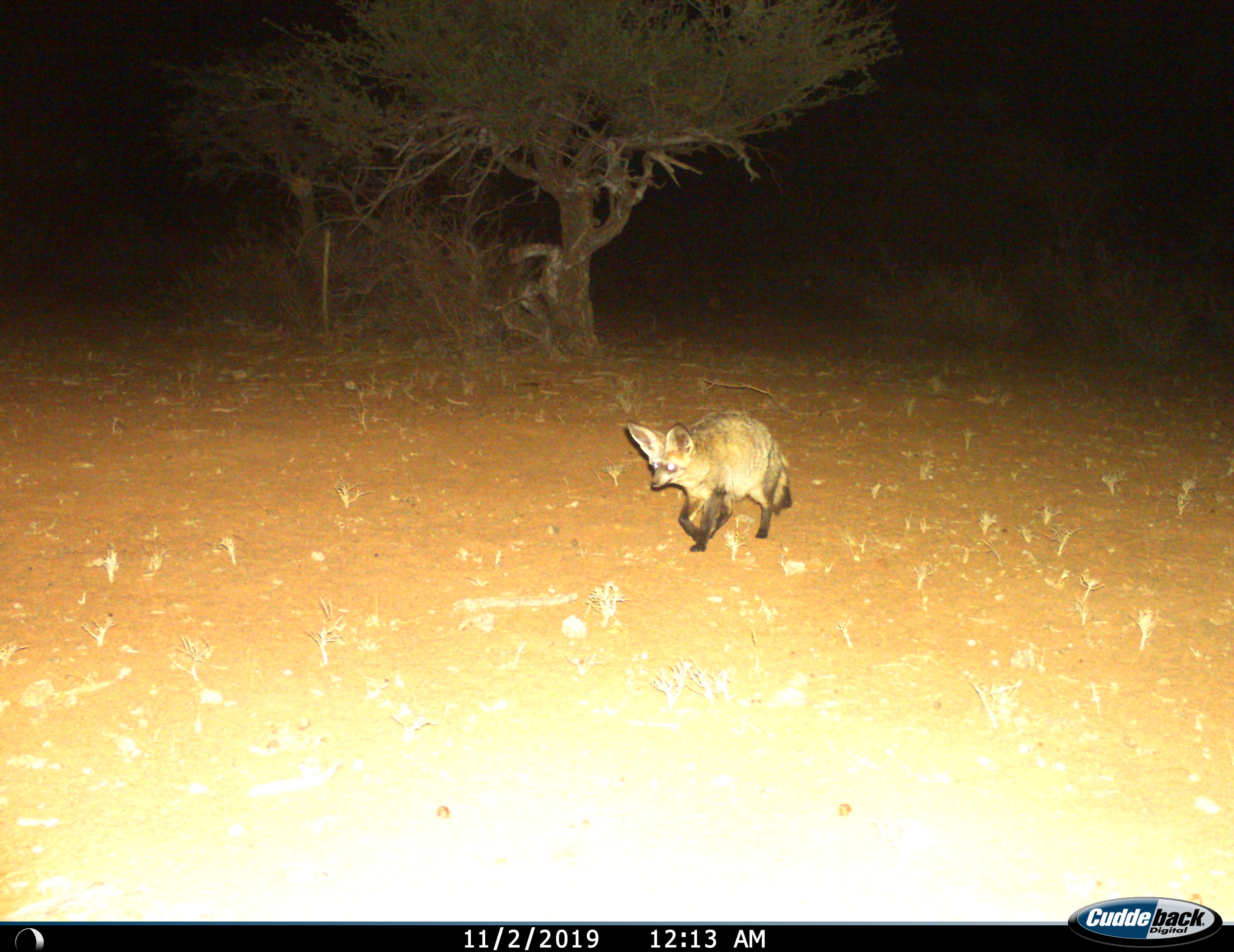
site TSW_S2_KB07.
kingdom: Animalia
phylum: Chordata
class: Mammalia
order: Carnivora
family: Canidae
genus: Otocyon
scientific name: Otocyon megalotis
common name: bat-eared fox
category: foxbateared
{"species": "foxbateared (bat-eared fox) (Otocyon megalotis)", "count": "1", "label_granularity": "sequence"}